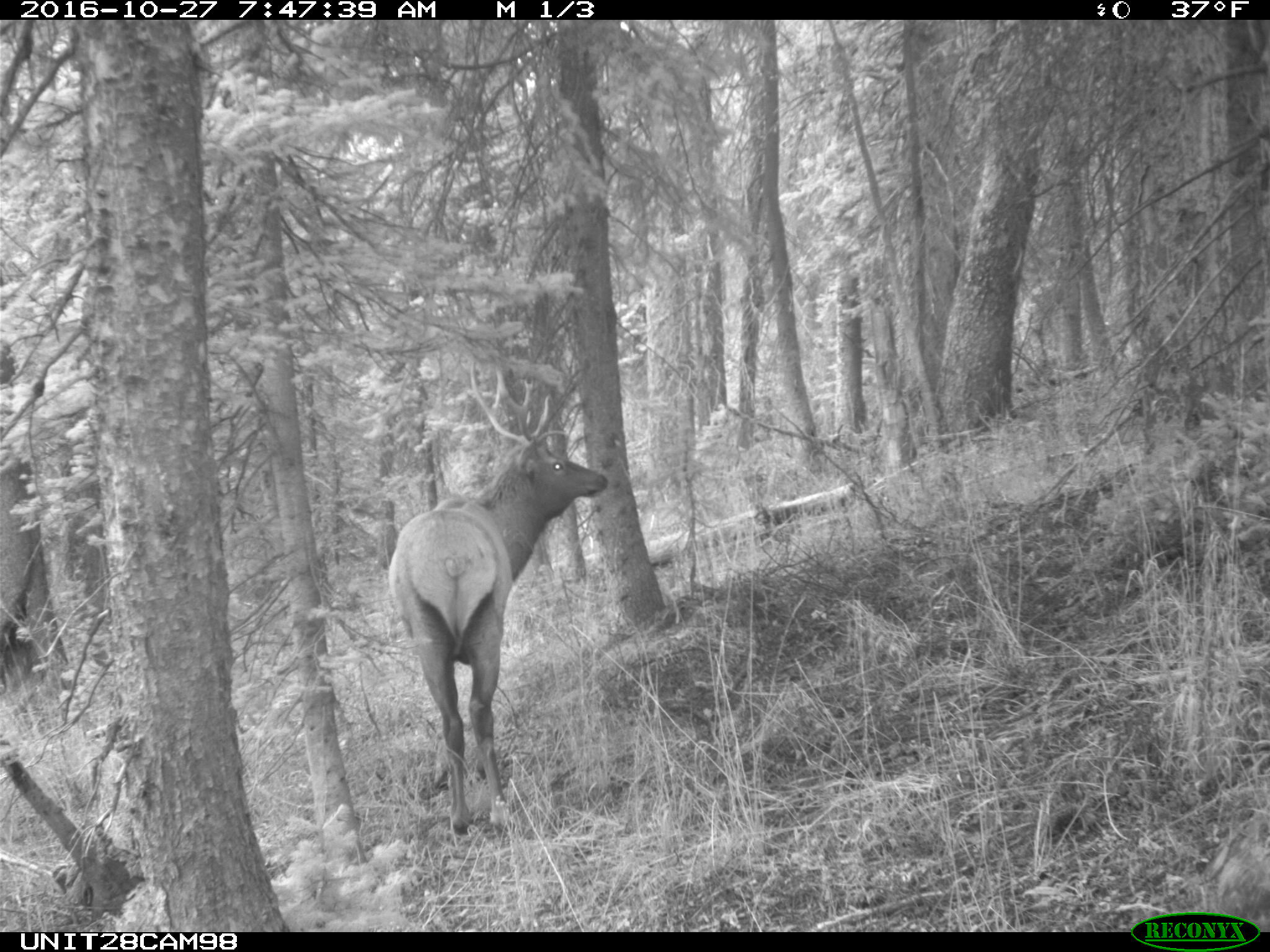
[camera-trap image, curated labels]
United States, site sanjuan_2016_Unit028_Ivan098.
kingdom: Animalia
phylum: Chordata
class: Mammalia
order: Artiodactyla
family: Cervidae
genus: Cervus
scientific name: Cervus elaphus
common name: red deer